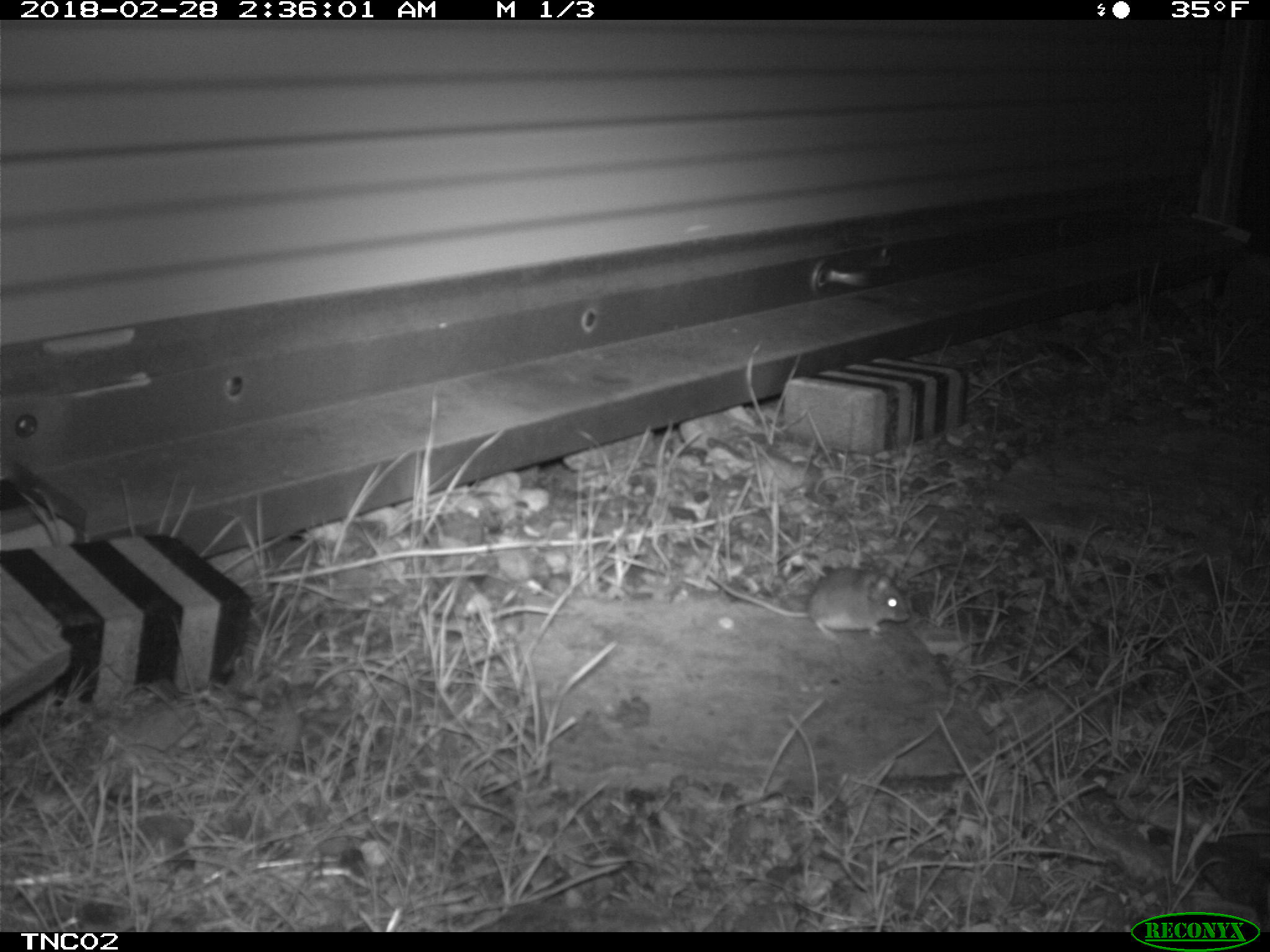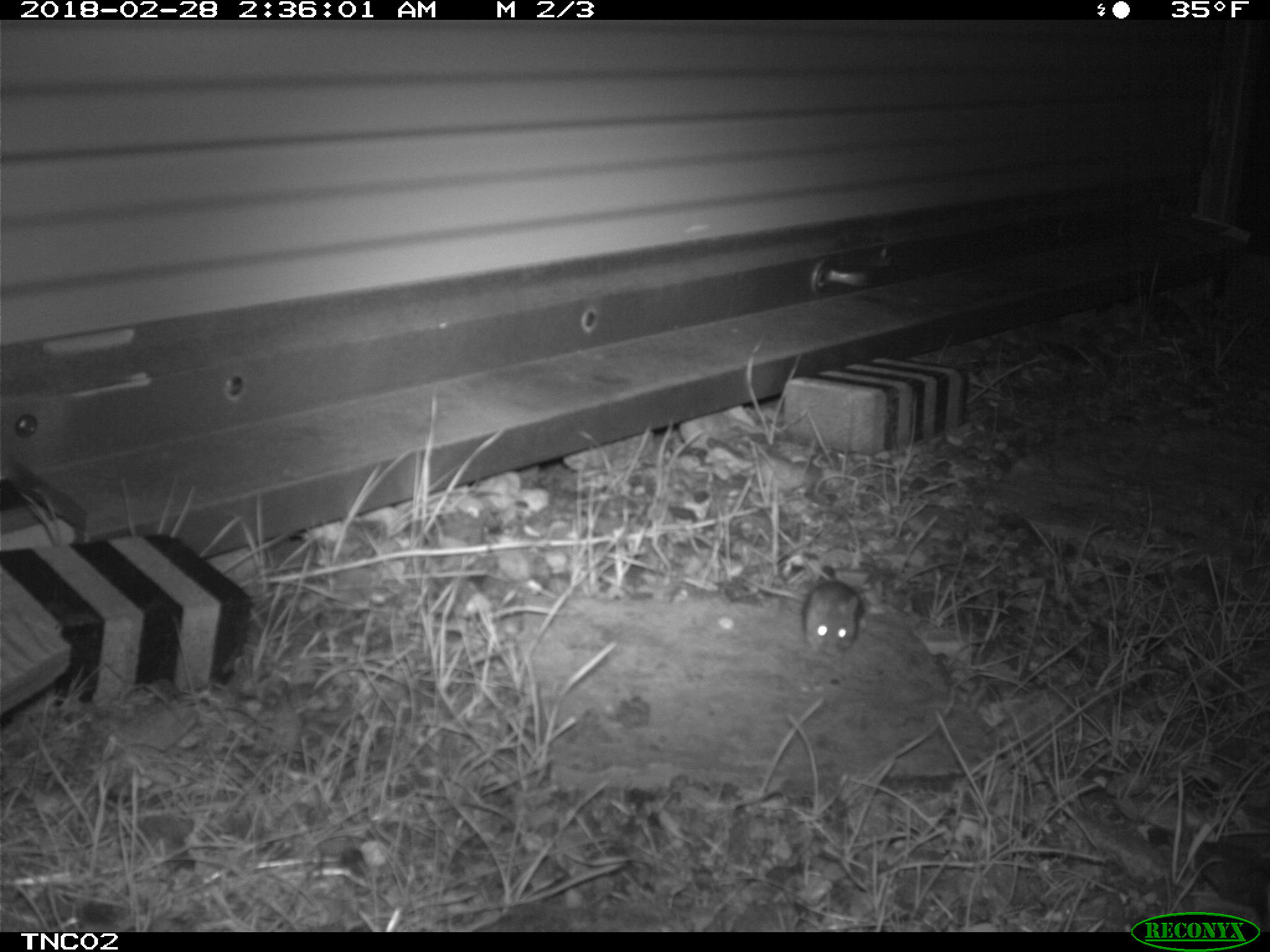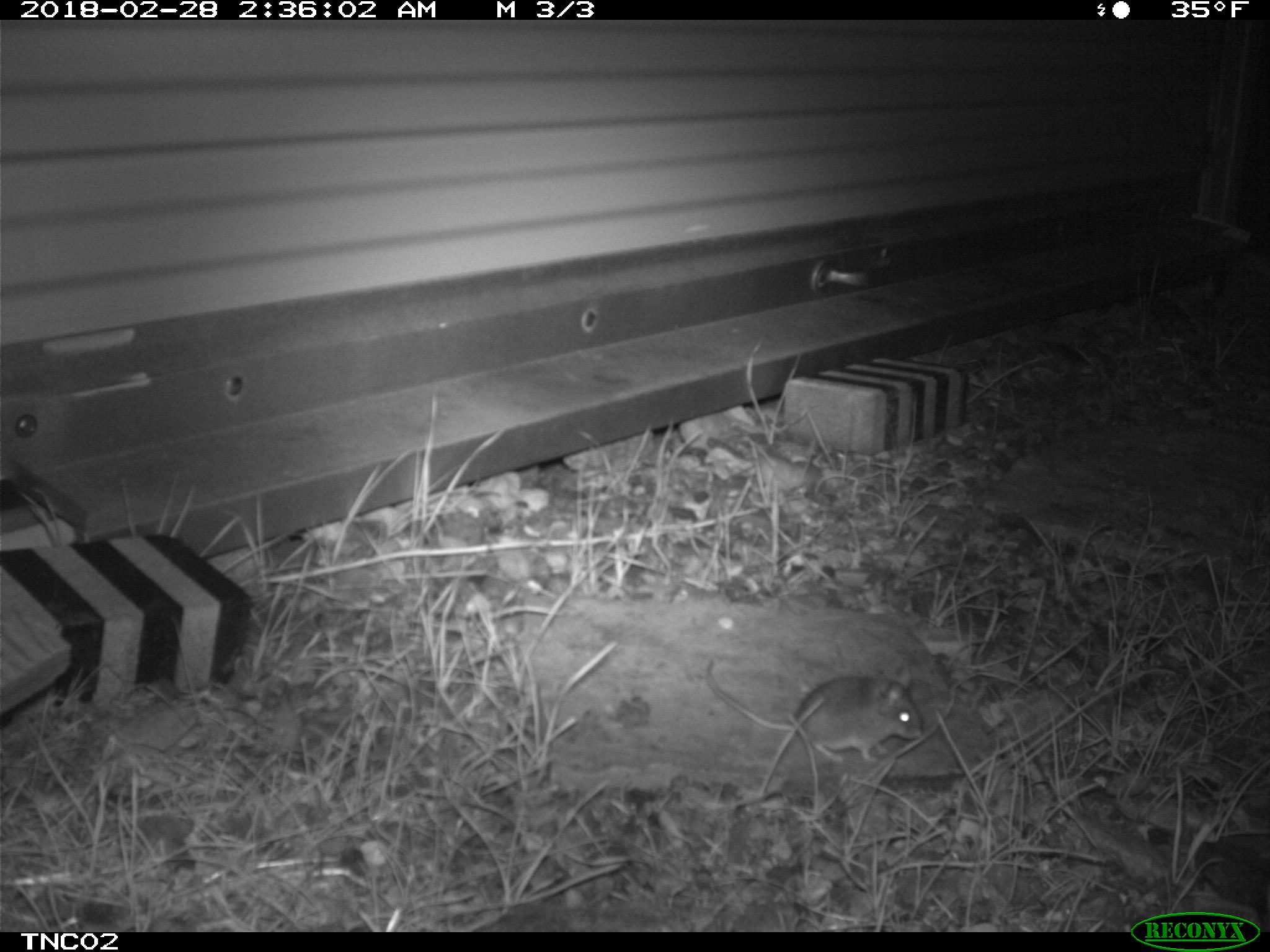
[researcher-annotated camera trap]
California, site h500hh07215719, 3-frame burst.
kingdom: Animalia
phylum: Chordata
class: Mammalia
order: Rodentia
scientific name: Rodentia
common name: rodent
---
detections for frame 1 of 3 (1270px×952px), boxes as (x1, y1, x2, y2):
rodent: (708, 568, 910, 638)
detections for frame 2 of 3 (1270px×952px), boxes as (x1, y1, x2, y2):
rodent: (742, 573, 865, 659)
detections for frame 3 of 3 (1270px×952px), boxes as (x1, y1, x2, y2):
rodent: (704, 658, 924, 764)